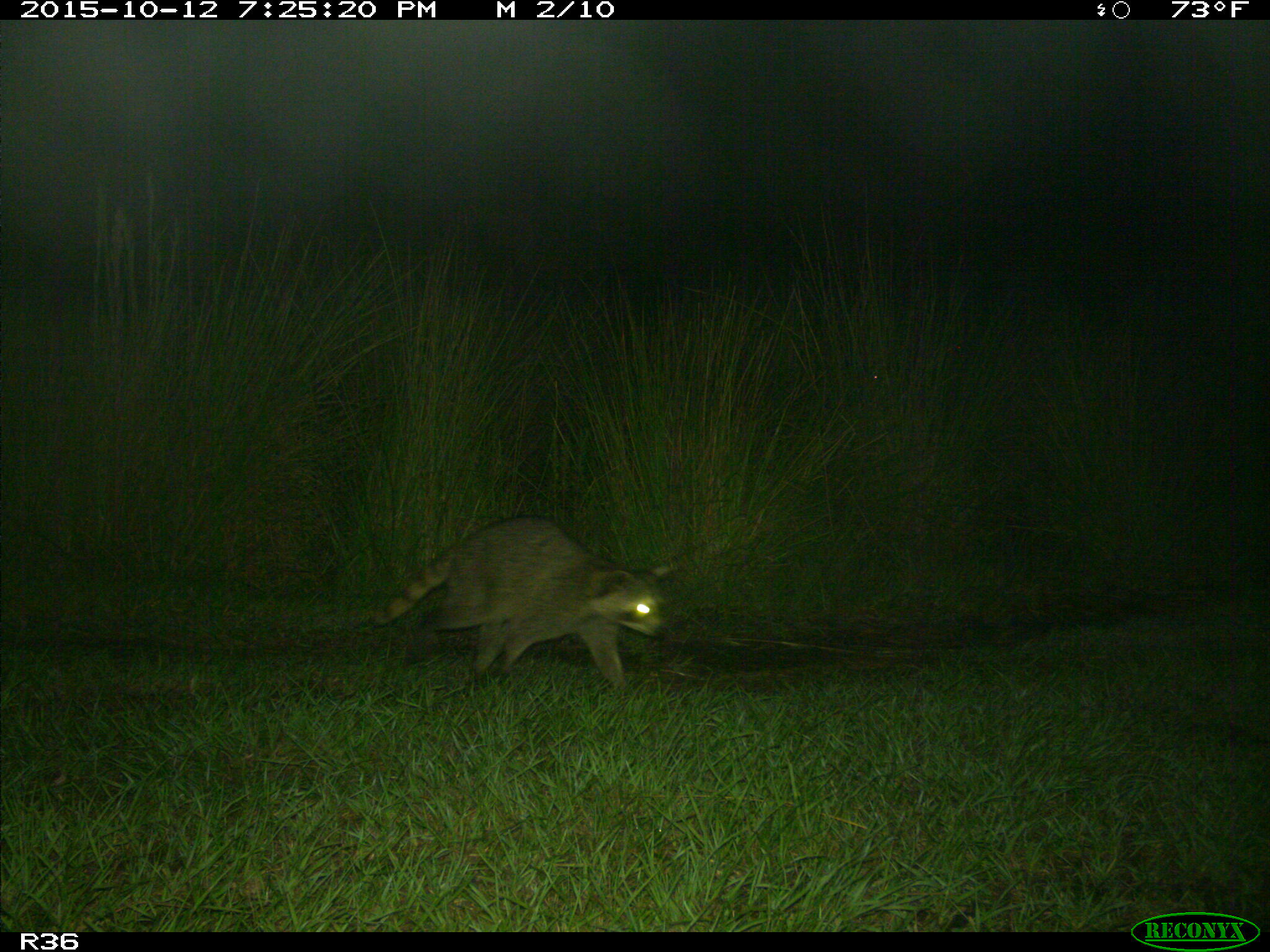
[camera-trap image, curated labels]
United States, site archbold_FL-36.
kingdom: Animalia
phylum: Chordata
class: Mammalia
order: Carnivora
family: Procyonidae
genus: Procyon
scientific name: Procyon lotor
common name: common raccoon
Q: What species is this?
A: Procyon lotor (common raccoon).